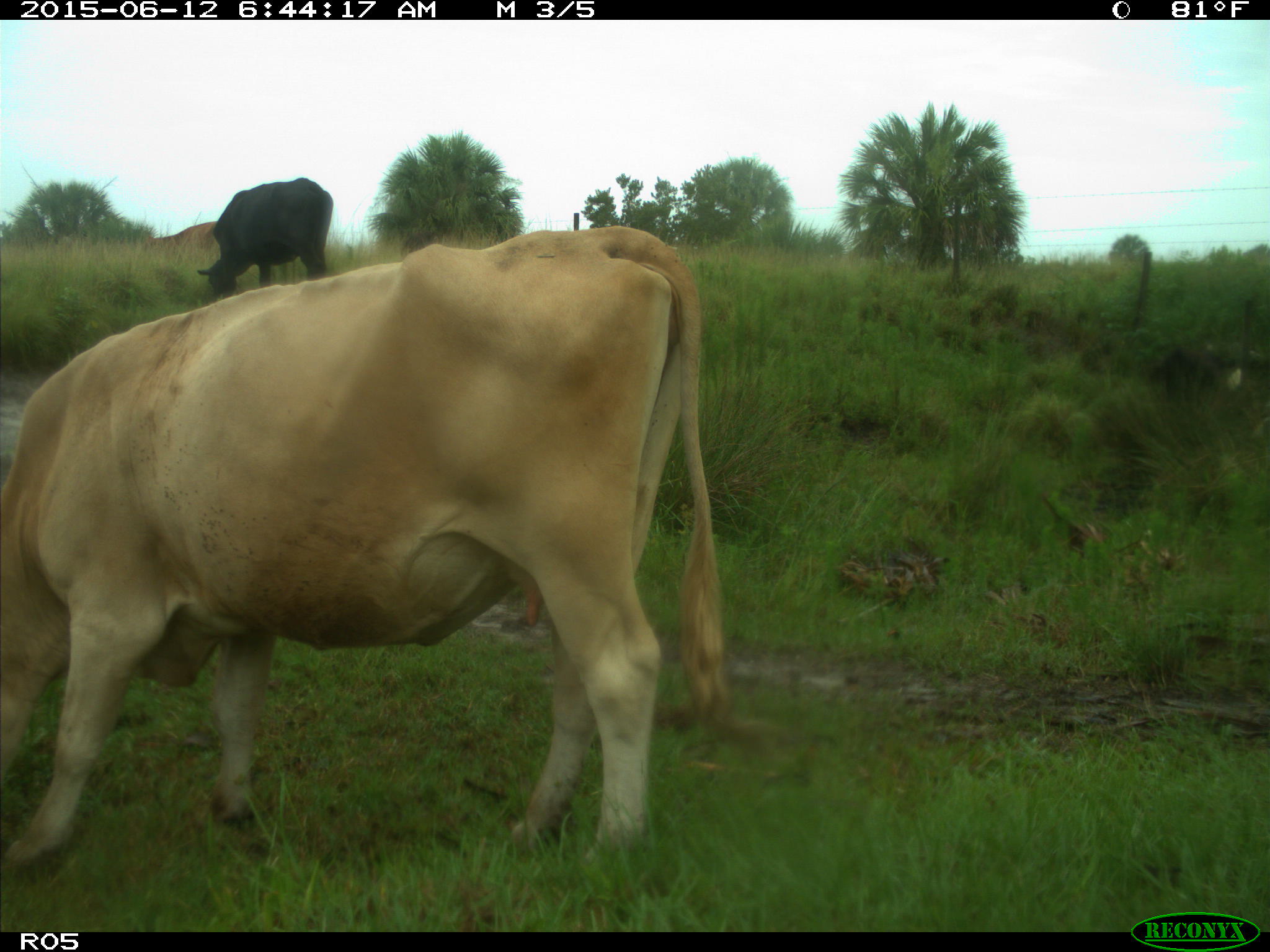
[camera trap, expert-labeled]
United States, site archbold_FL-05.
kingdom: Animalia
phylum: Chordata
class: Mammalia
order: Artiodactyla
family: Bovidae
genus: Bos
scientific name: Bos taurus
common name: domestic cow